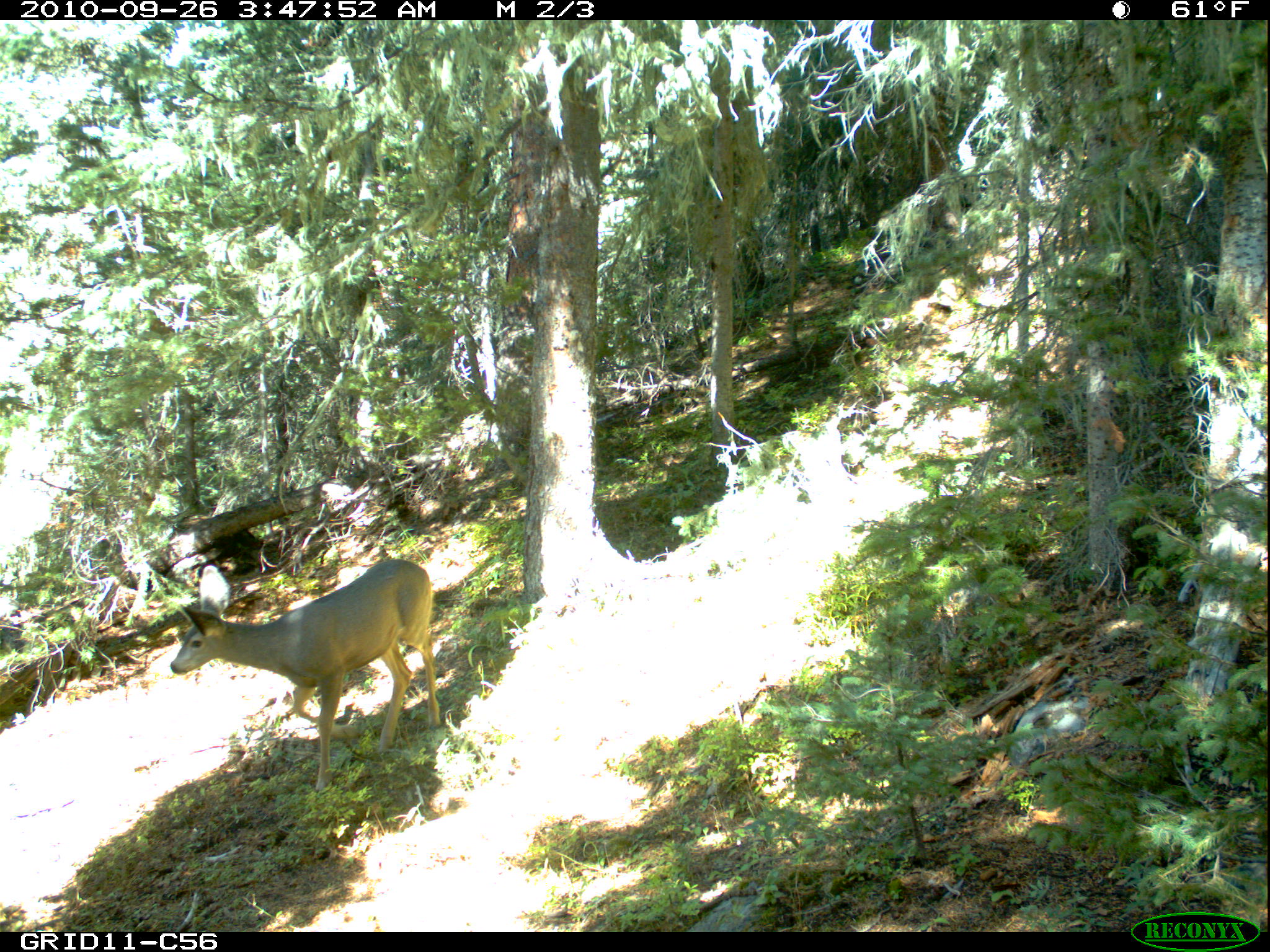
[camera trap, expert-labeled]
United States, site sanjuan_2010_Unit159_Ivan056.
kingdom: Animalia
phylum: Chordata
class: Mammalia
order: Artiodactyla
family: Cervidae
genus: Odocoileus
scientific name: Odocoileus hemionus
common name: mule deer